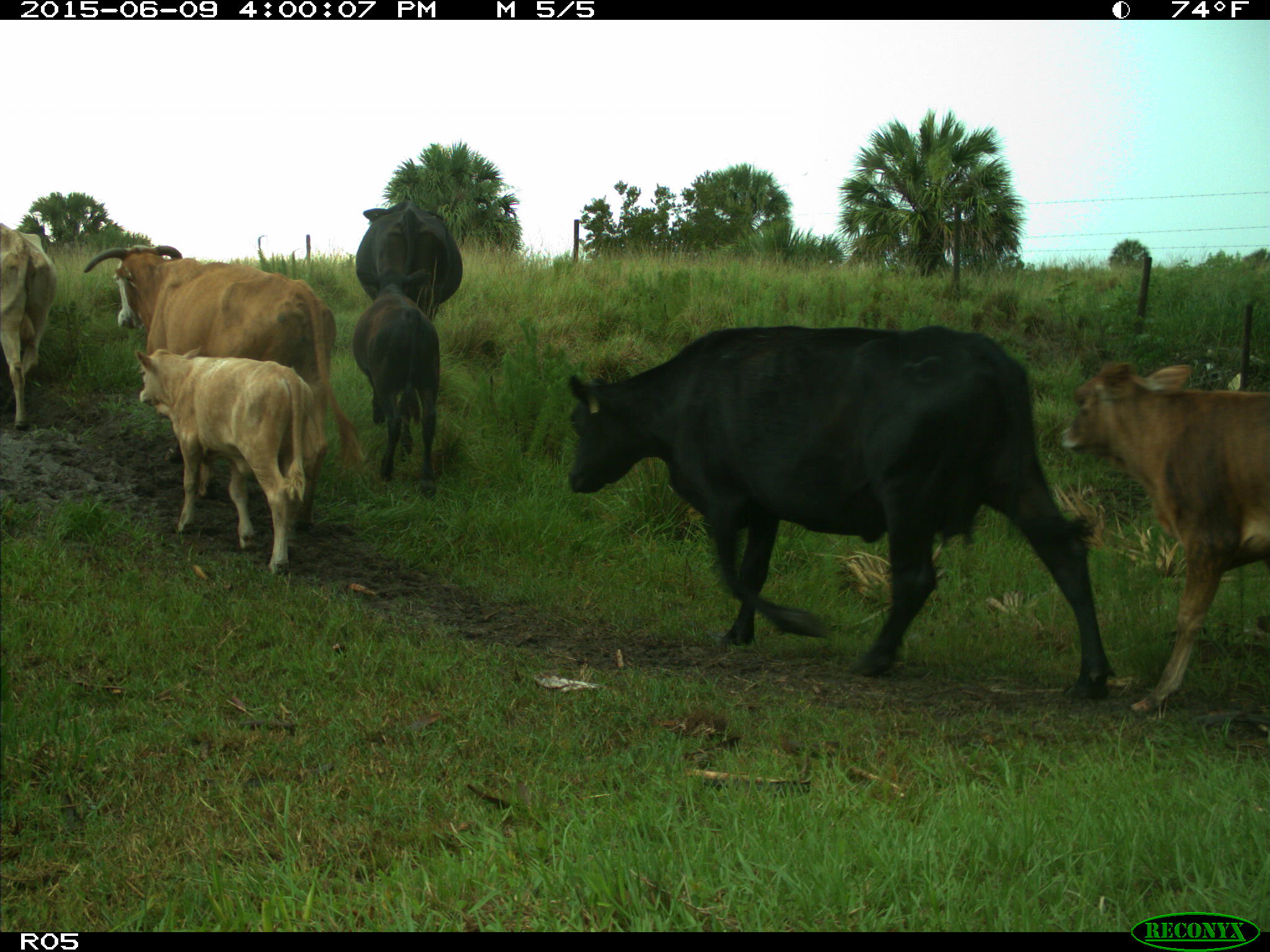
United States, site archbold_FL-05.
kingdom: Animalia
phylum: Chordata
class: Mammalia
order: Artiodactyla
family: Bovidae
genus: Bos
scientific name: Bos taurus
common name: domestic cow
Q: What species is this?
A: Bos taurus (domestic cow).